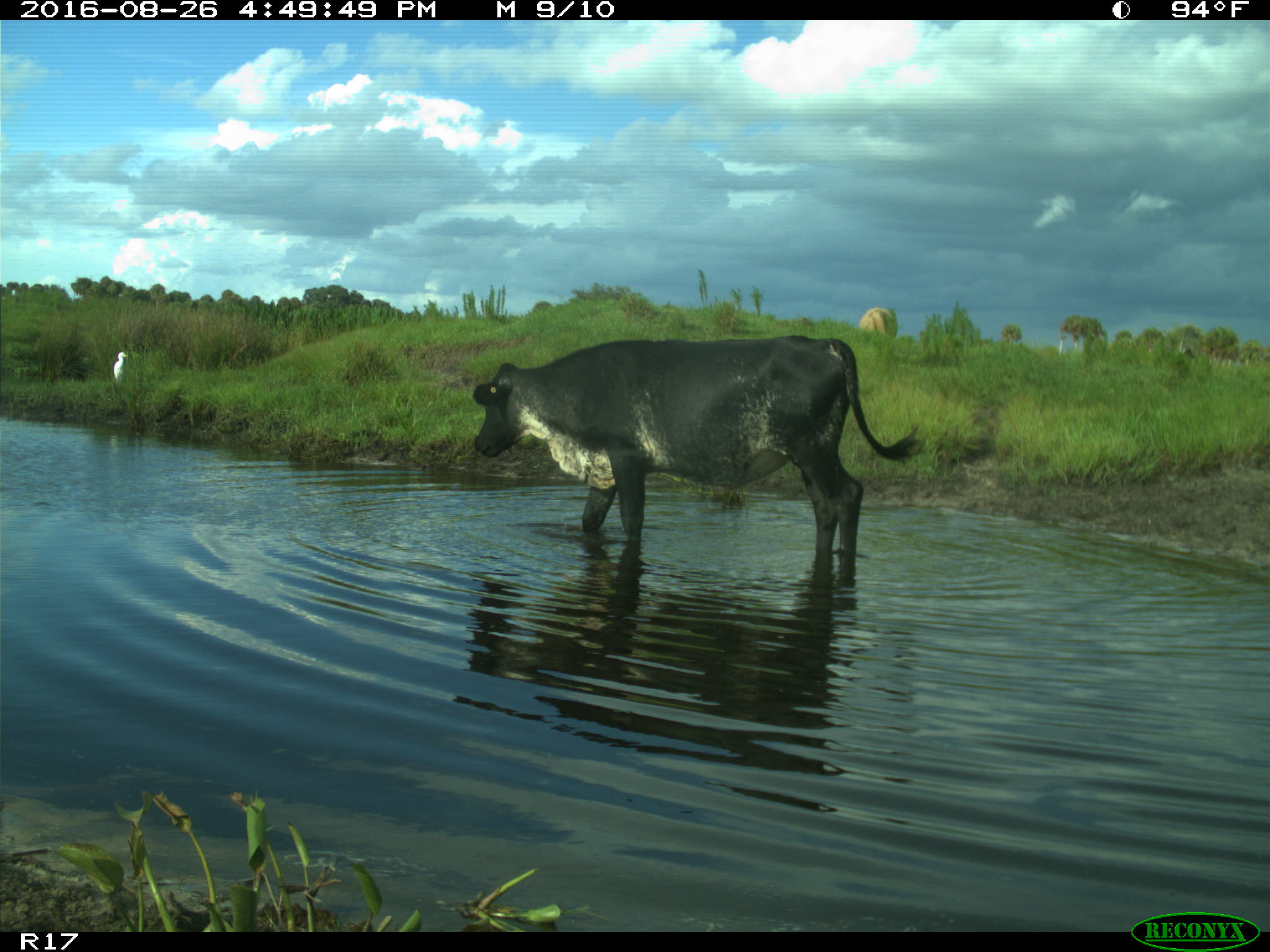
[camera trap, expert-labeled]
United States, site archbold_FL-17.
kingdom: Animalia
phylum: Chordata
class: Mammalia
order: Artiodactyla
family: Bovidae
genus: Bos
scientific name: Bos taurus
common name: domestic cow